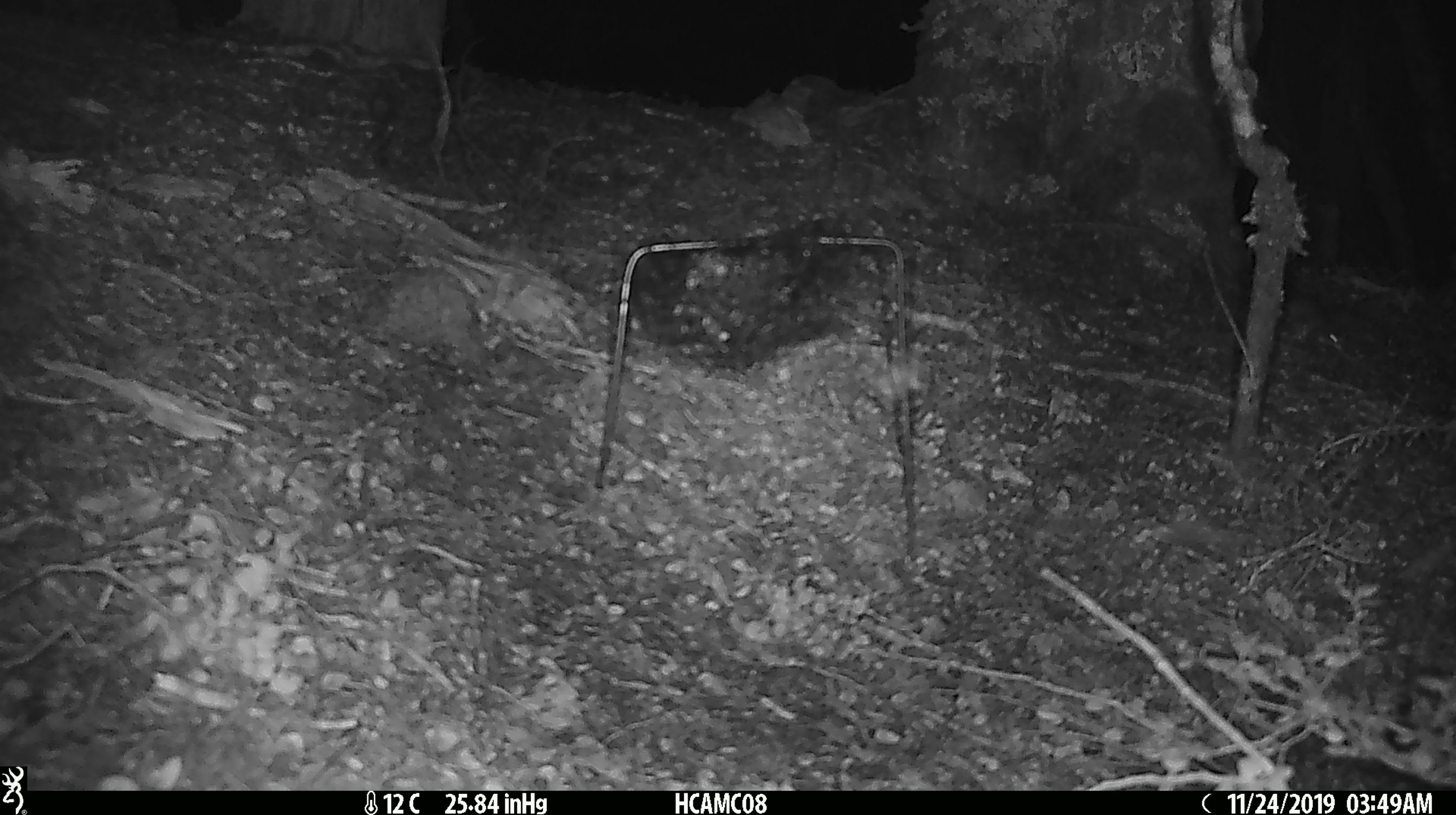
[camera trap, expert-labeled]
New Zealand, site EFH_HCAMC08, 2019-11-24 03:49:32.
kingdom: Animalia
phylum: Chordata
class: Mammalia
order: Rodentia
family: Muridae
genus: Mus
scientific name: Mus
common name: mouse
Mouse (Mus).